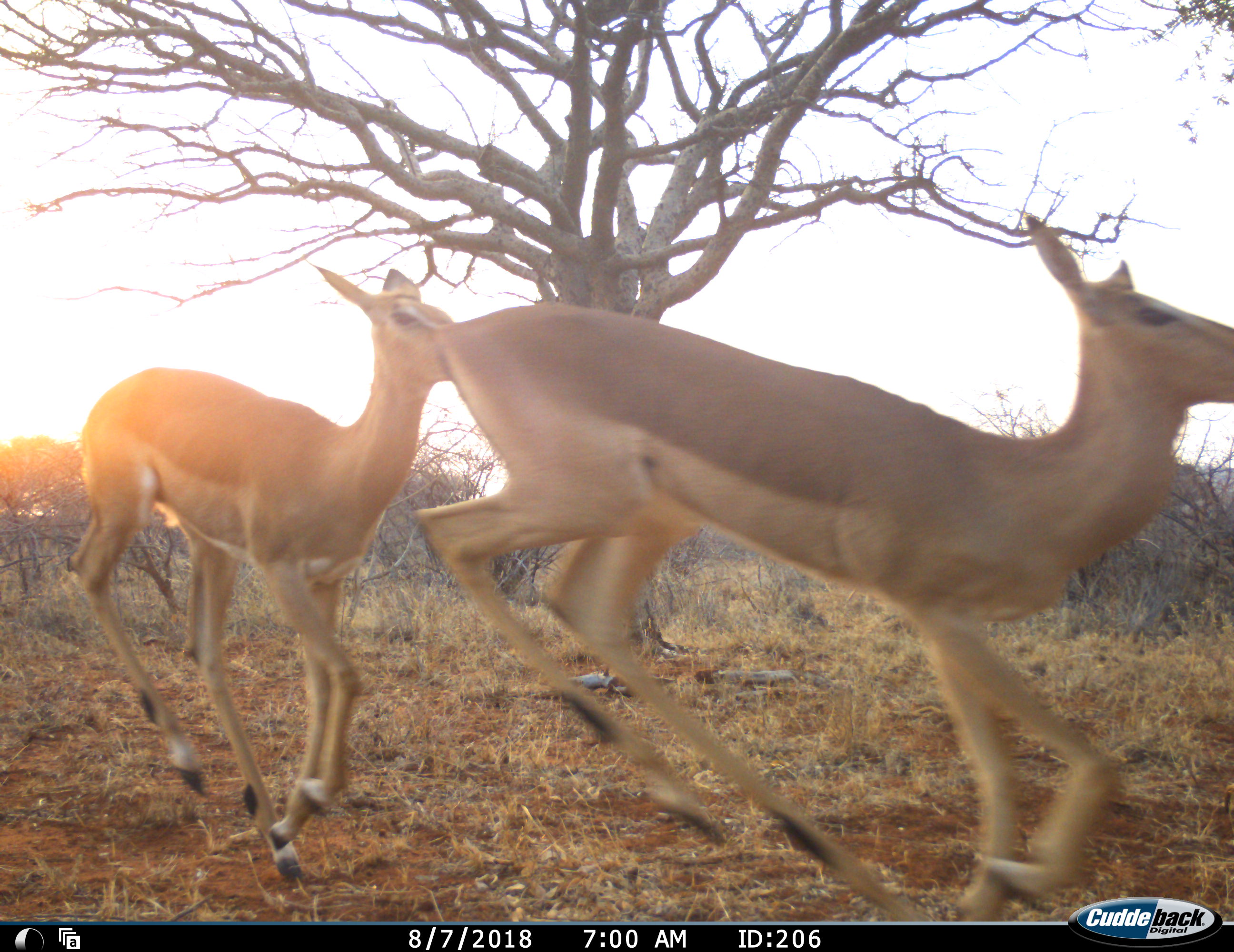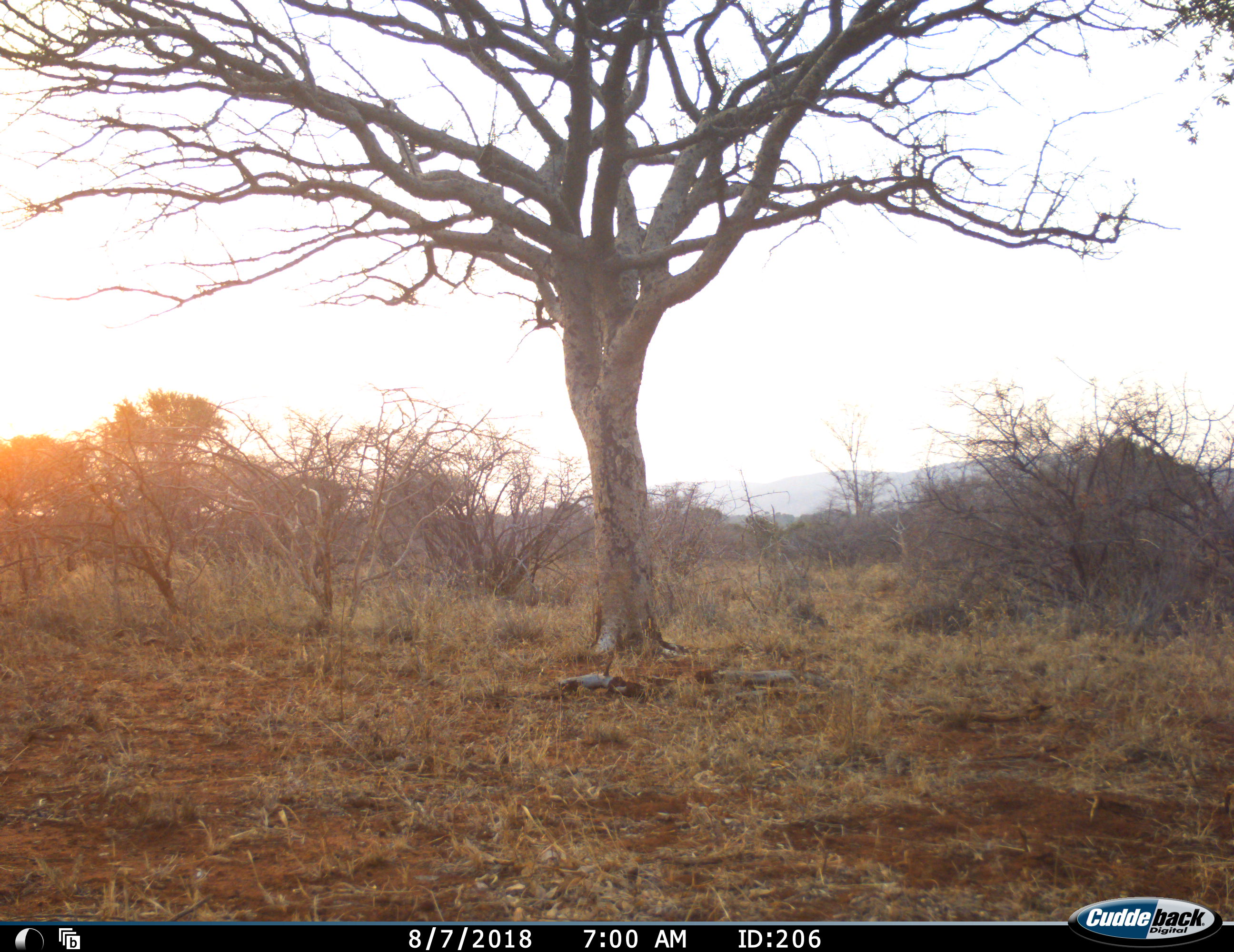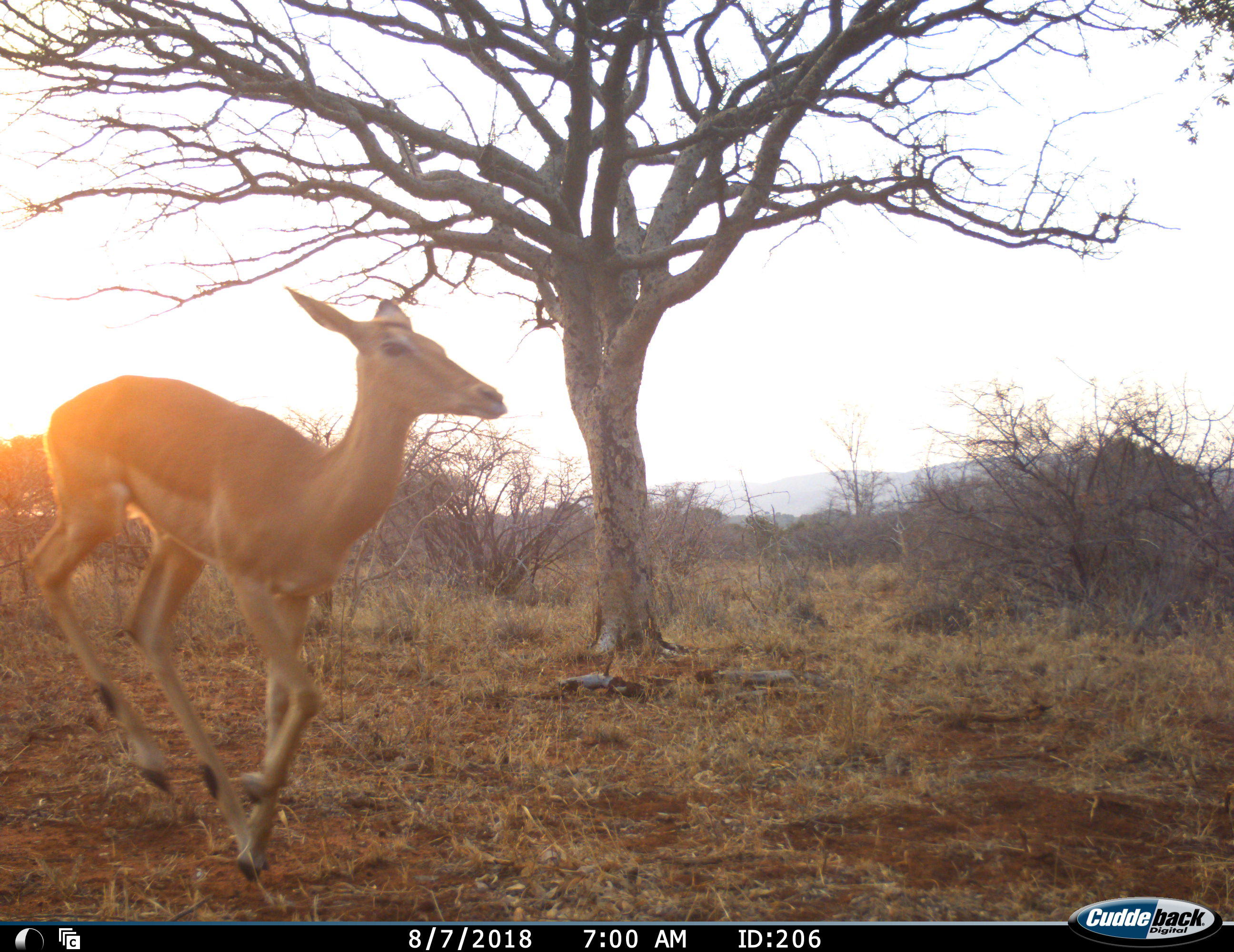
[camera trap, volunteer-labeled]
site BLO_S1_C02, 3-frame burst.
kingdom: Animalia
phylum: Chordata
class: Mammalia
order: Artiodactyla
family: Bovidae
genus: Aepyceros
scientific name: Aepyceros melampus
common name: impala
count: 3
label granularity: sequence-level